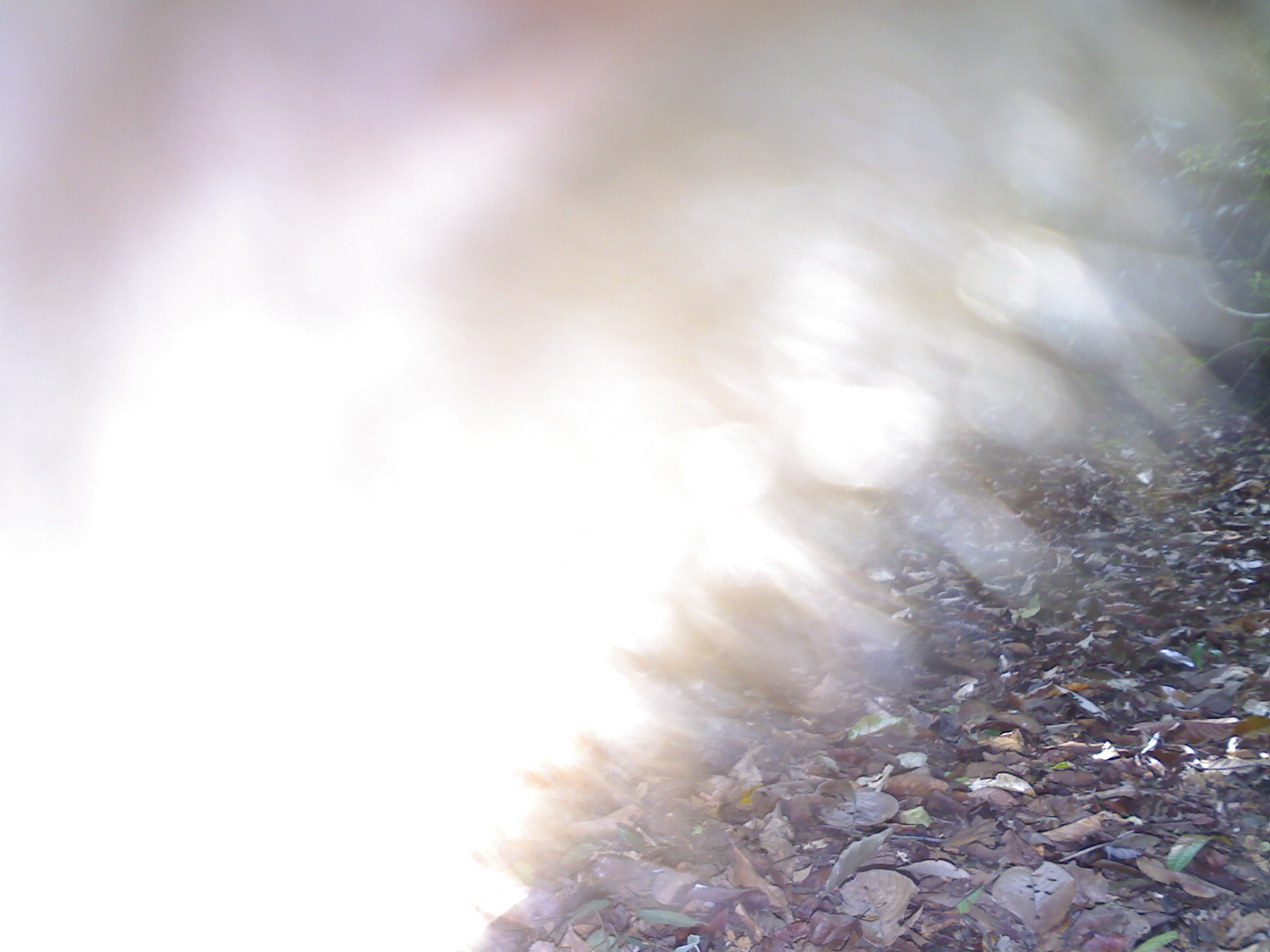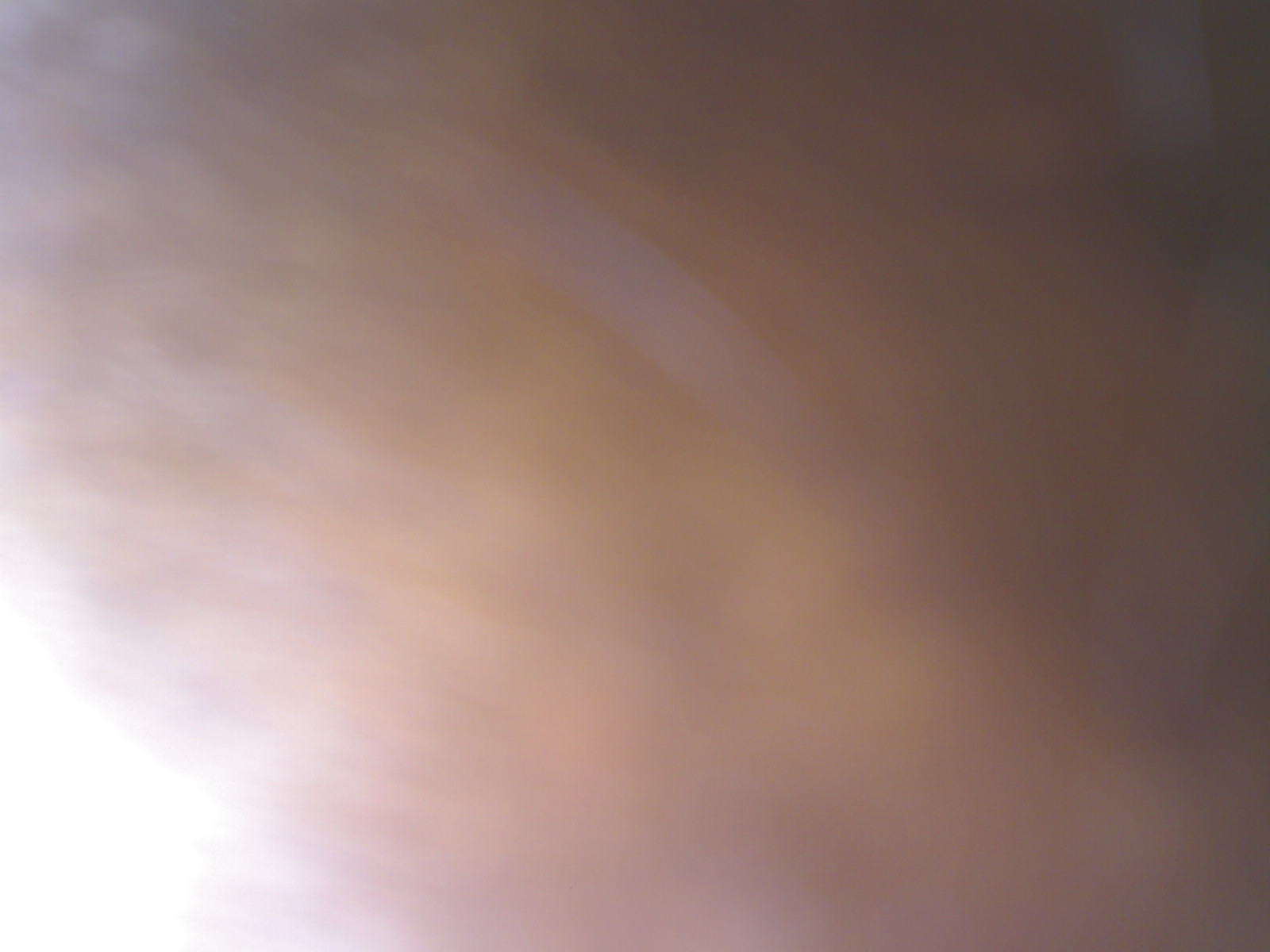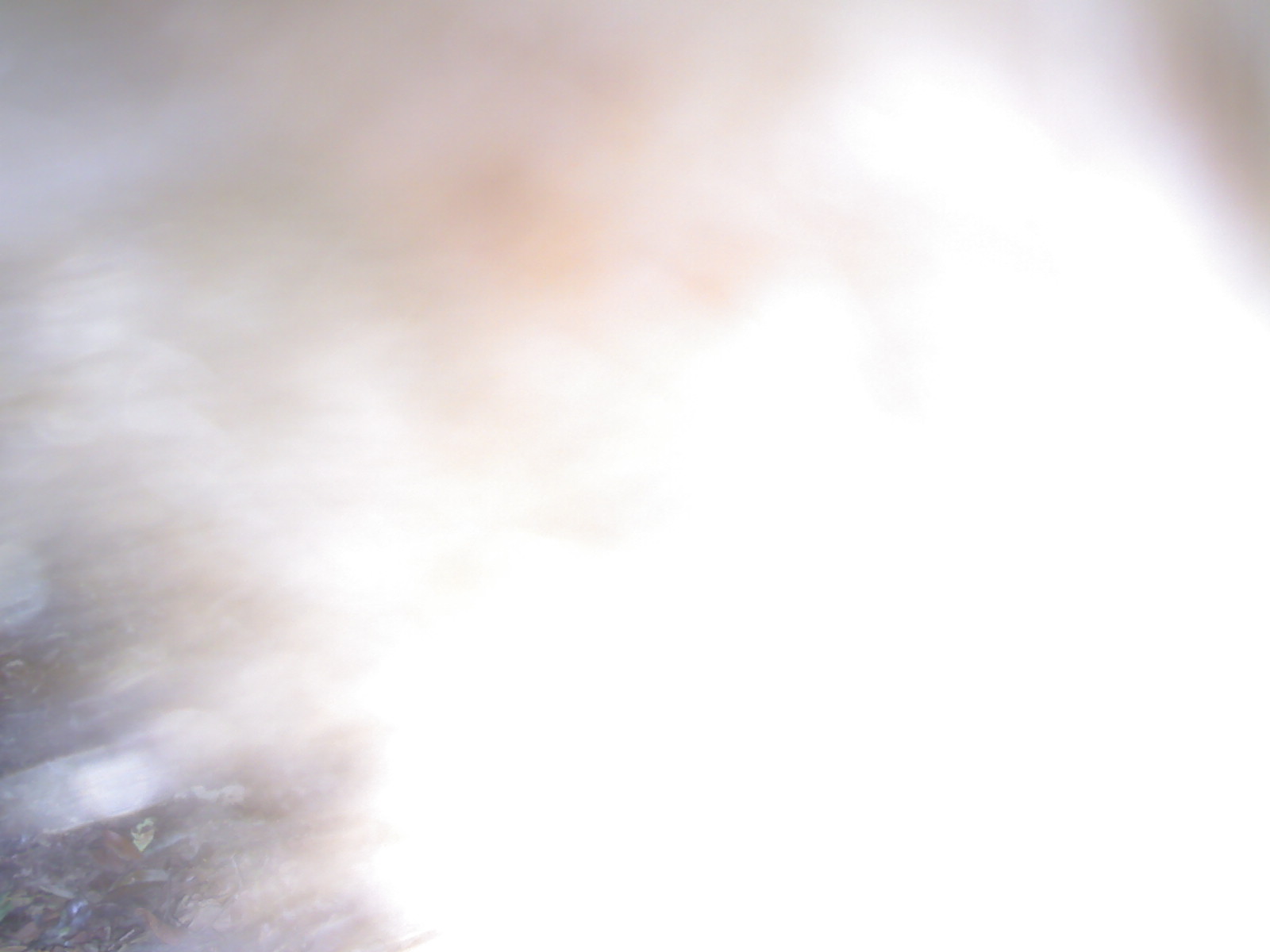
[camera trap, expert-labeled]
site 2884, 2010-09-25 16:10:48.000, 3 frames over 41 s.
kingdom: Animalia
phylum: Chordata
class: Mammalia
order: Primates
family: Cercopithecidae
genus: Macaca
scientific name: Macaca nemestrina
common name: southern pig-tailed macaque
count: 1